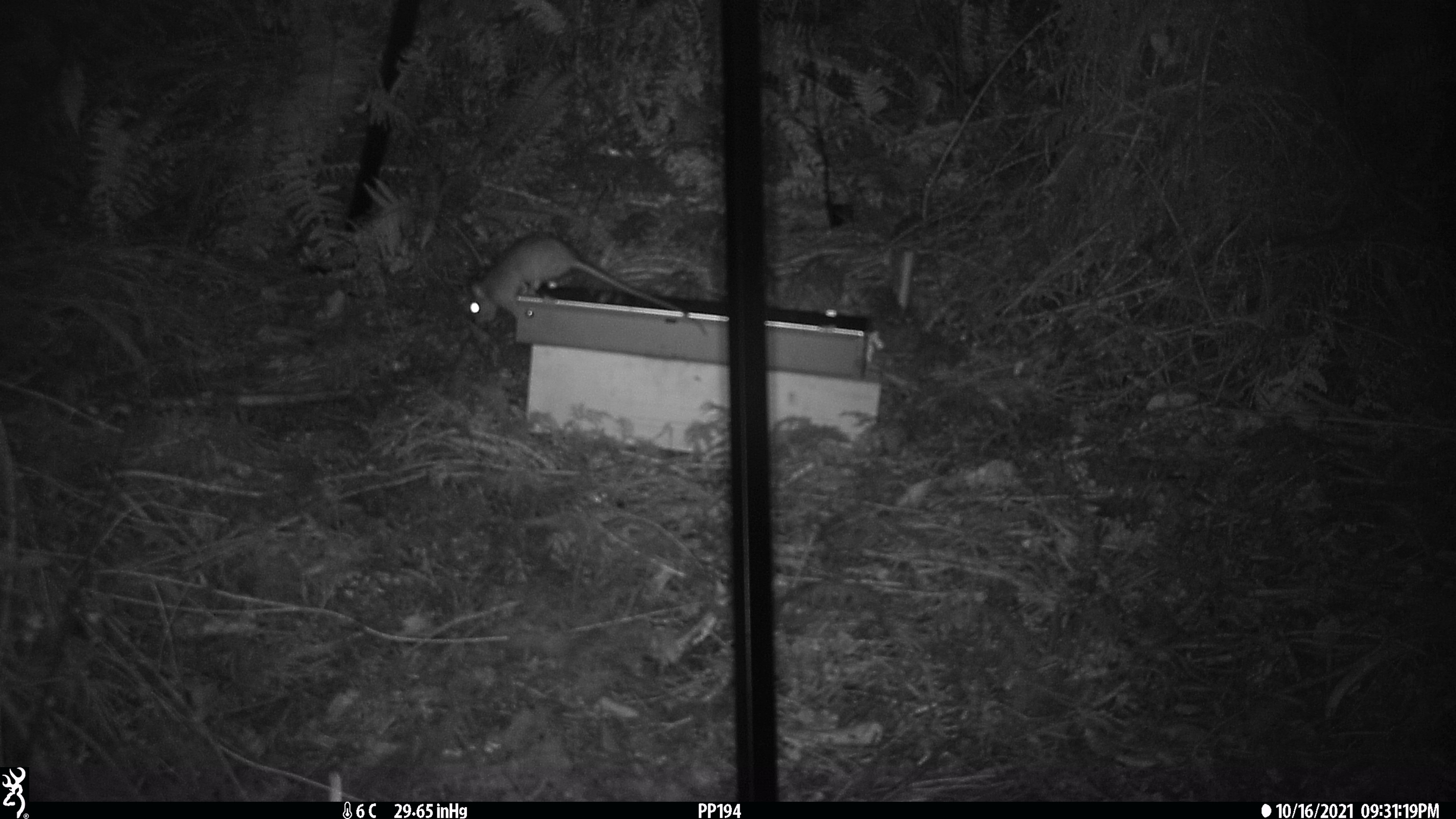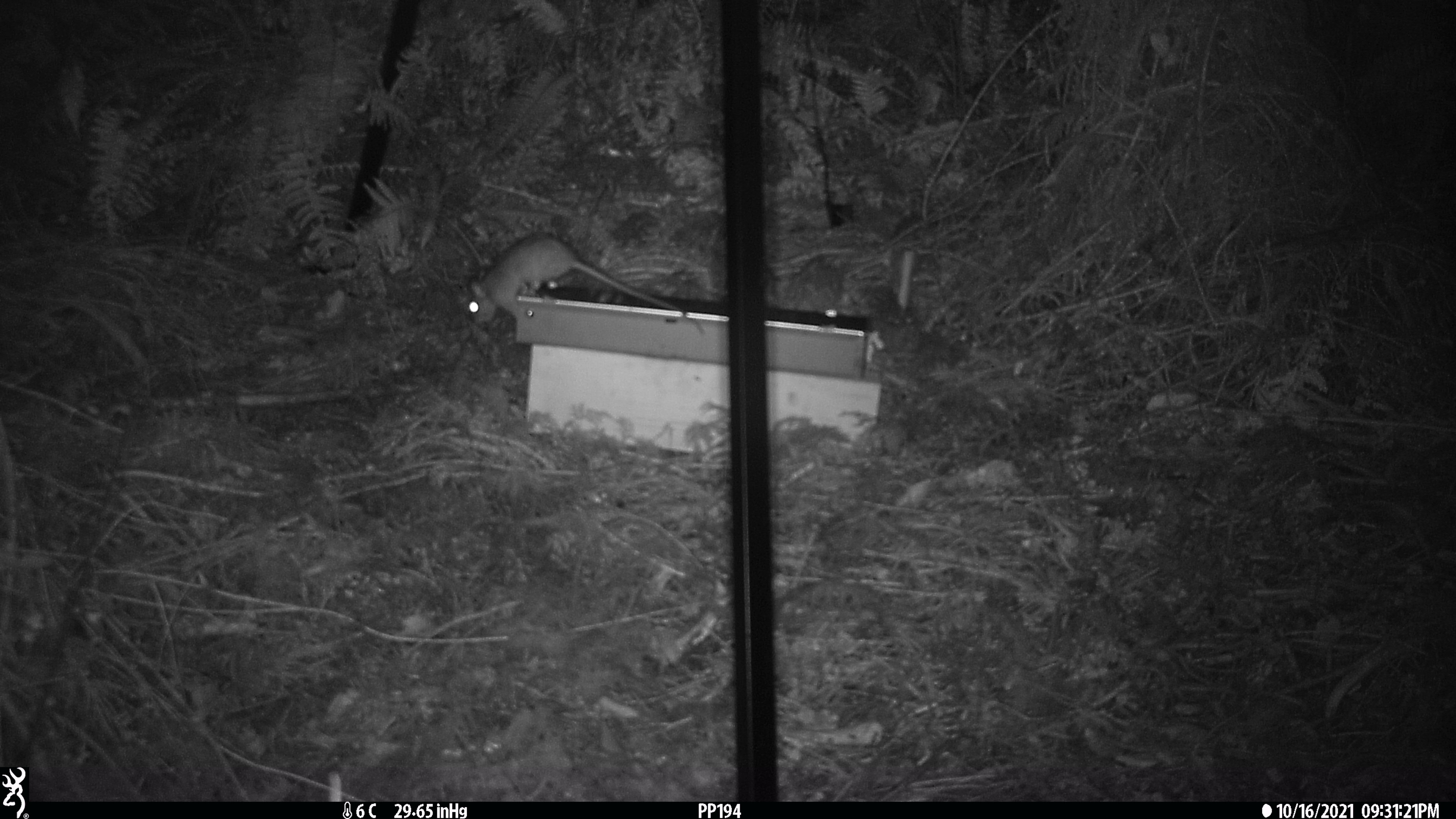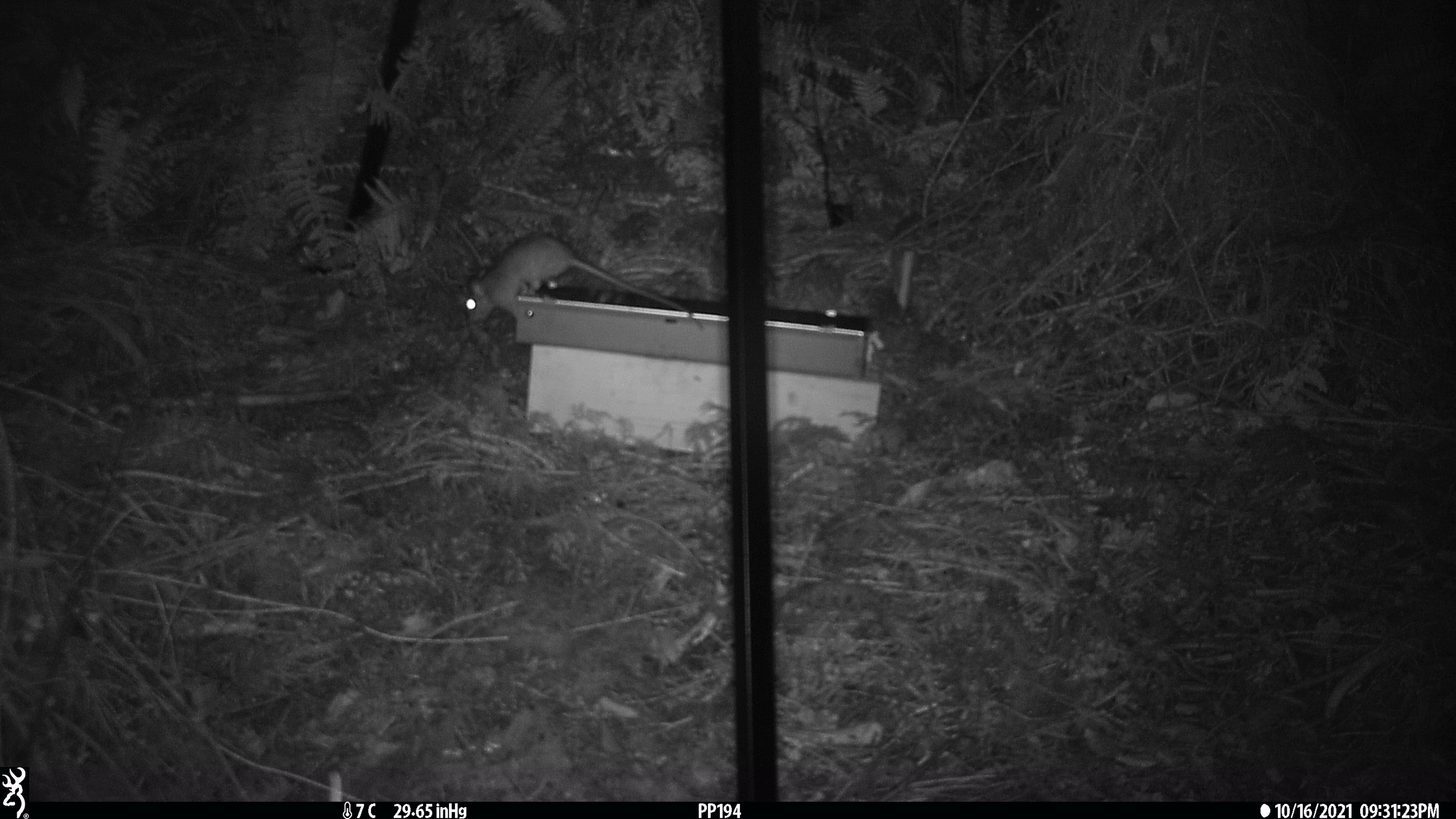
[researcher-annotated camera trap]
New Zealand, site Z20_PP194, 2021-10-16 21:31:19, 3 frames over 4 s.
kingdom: Animalia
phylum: Chordata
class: Mammalia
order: Rodentia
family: Muridae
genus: Rattus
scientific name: Rattus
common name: rat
Rat (Rattus).